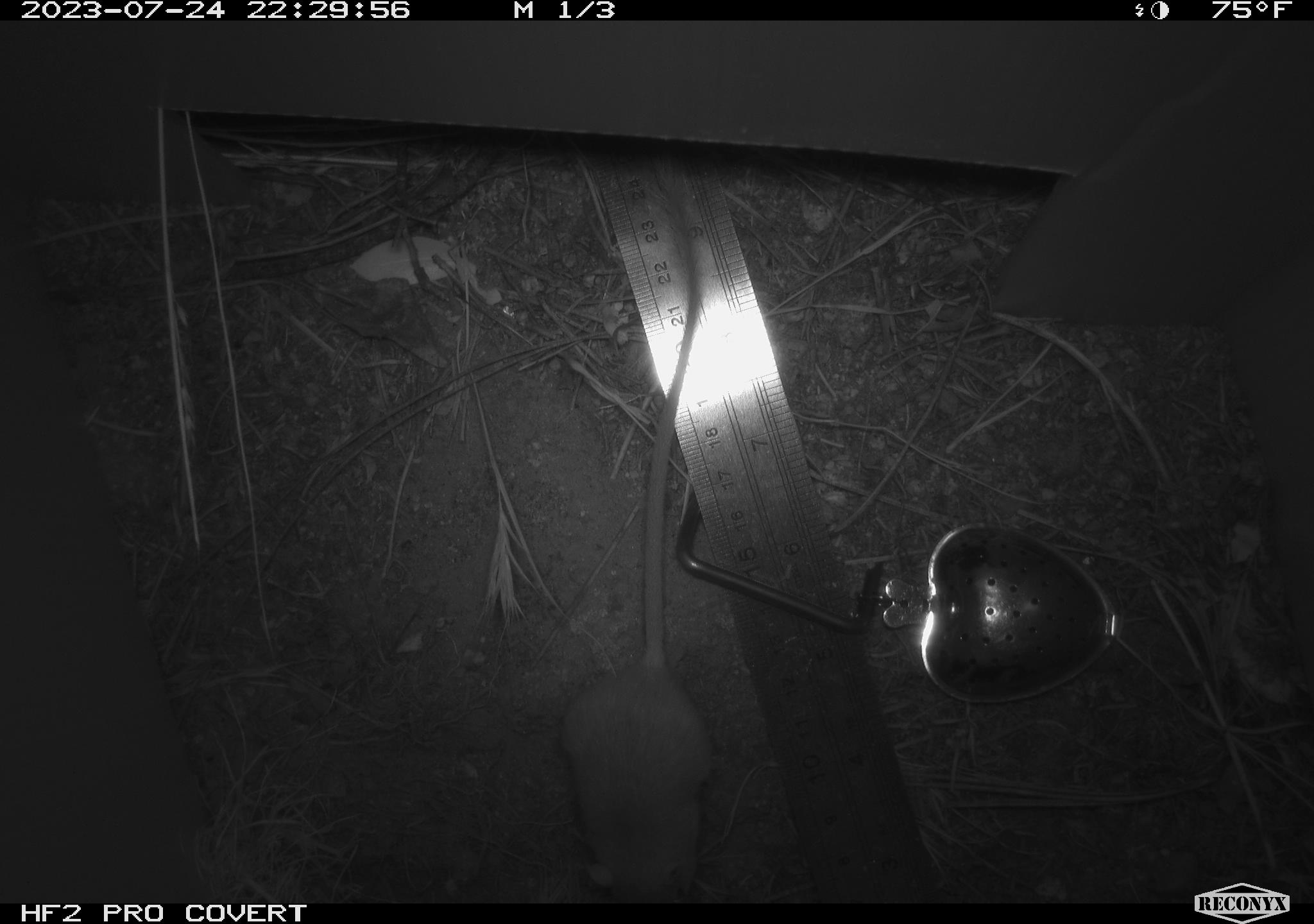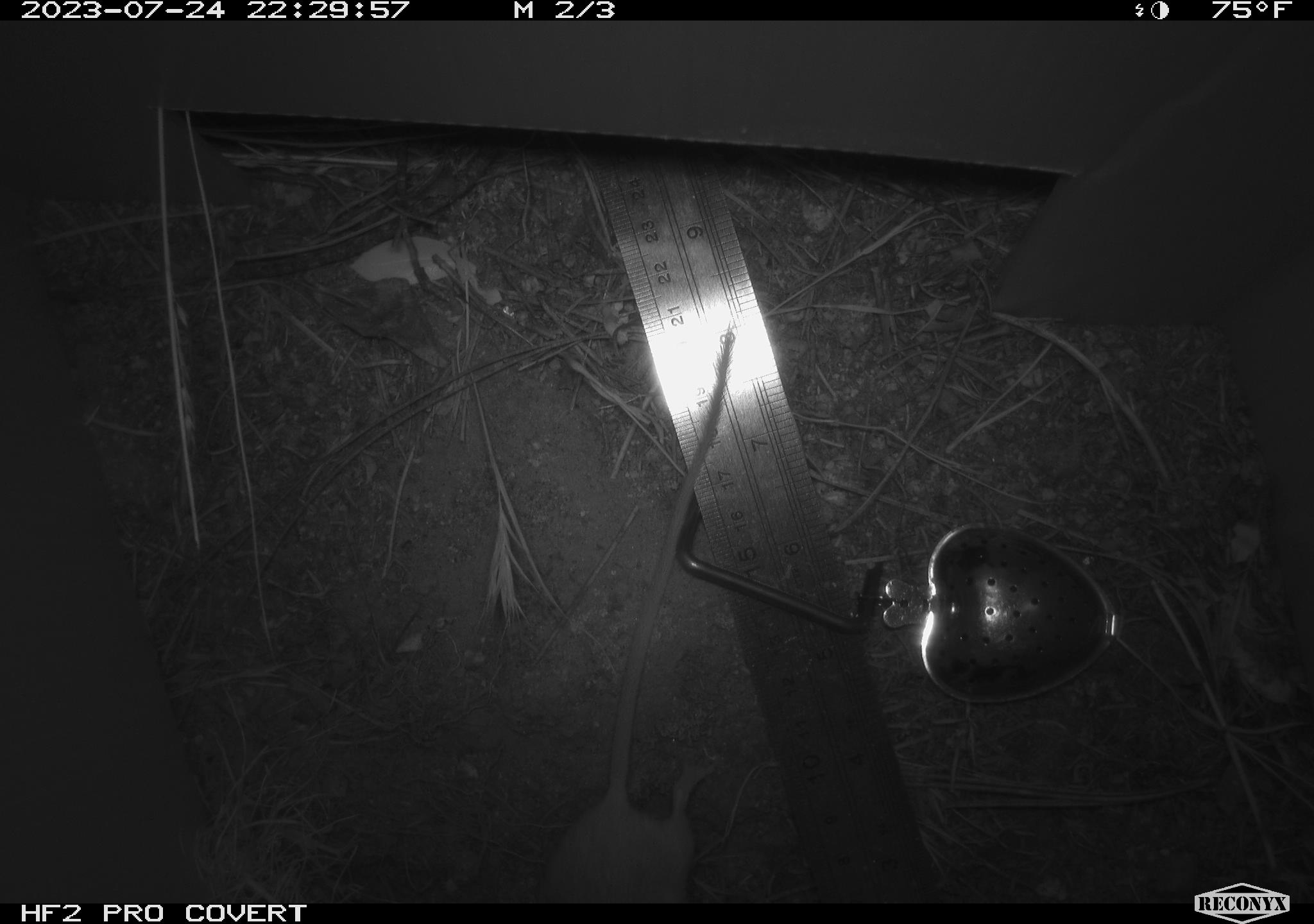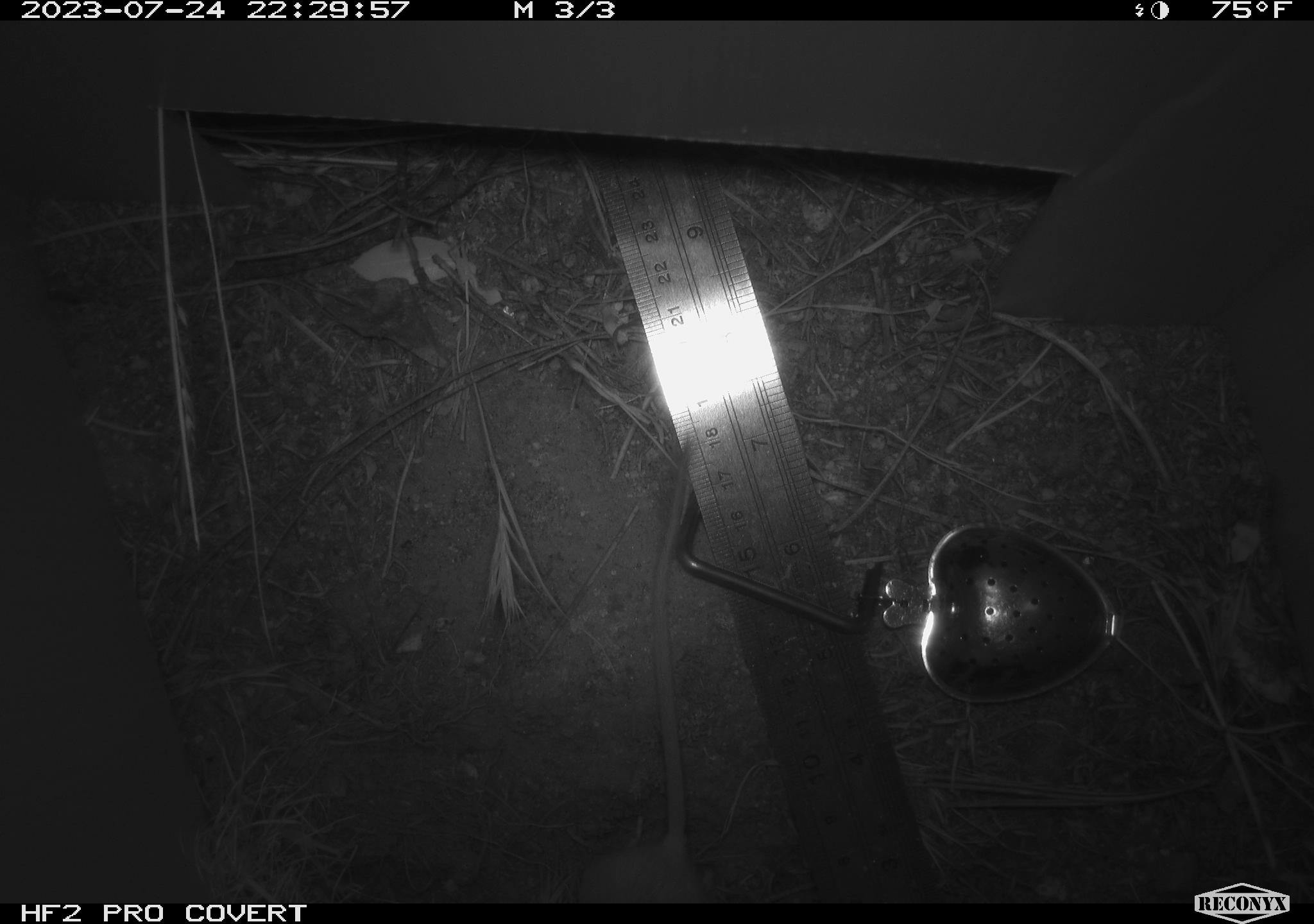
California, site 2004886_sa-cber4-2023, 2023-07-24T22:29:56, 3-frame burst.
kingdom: Animalia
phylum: Chordata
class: Mammalia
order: Rodentia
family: Heteromyidae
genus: Dipodomys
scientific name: Dipodomys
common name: kangaroo rats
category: dipodomys species